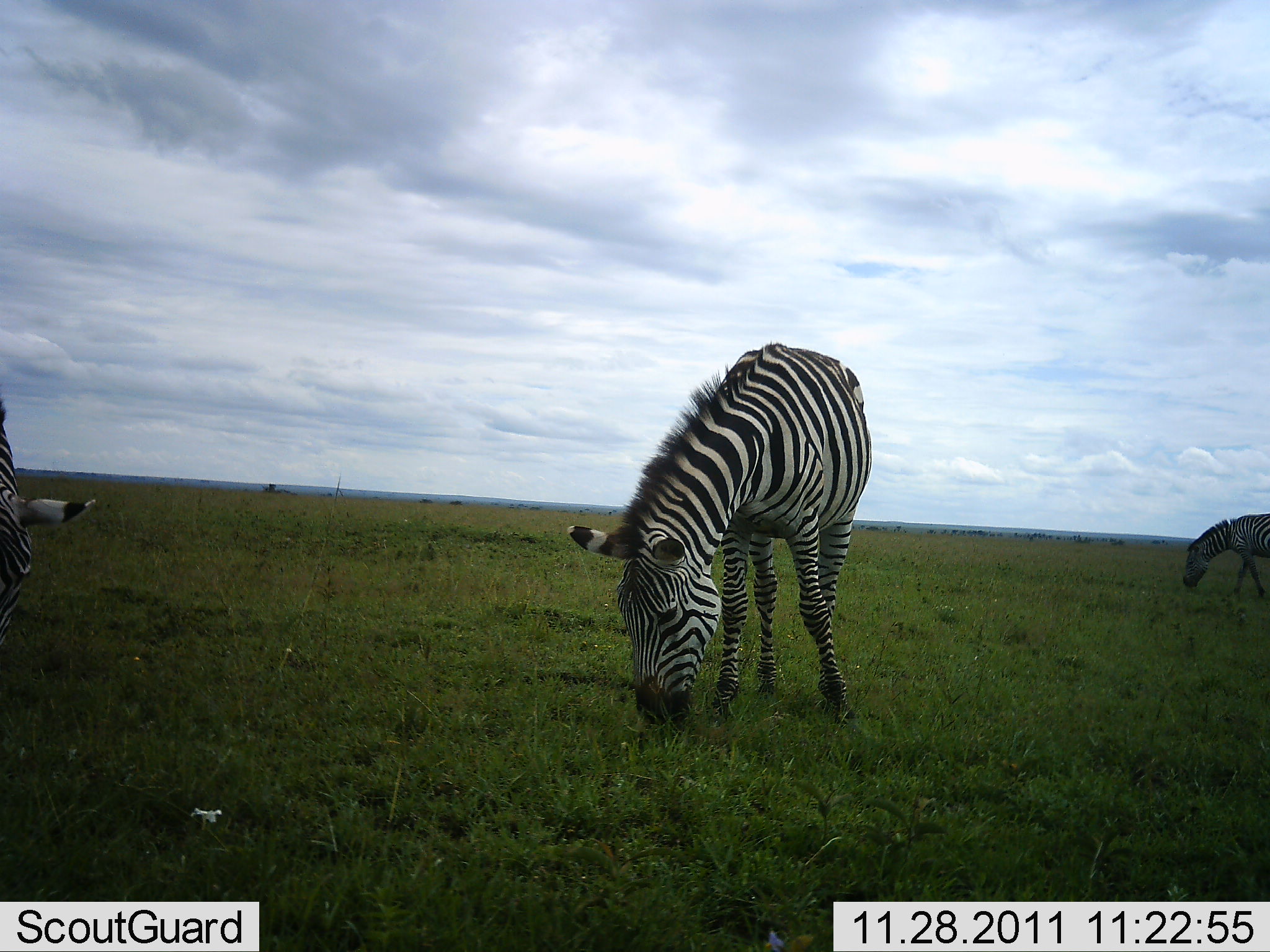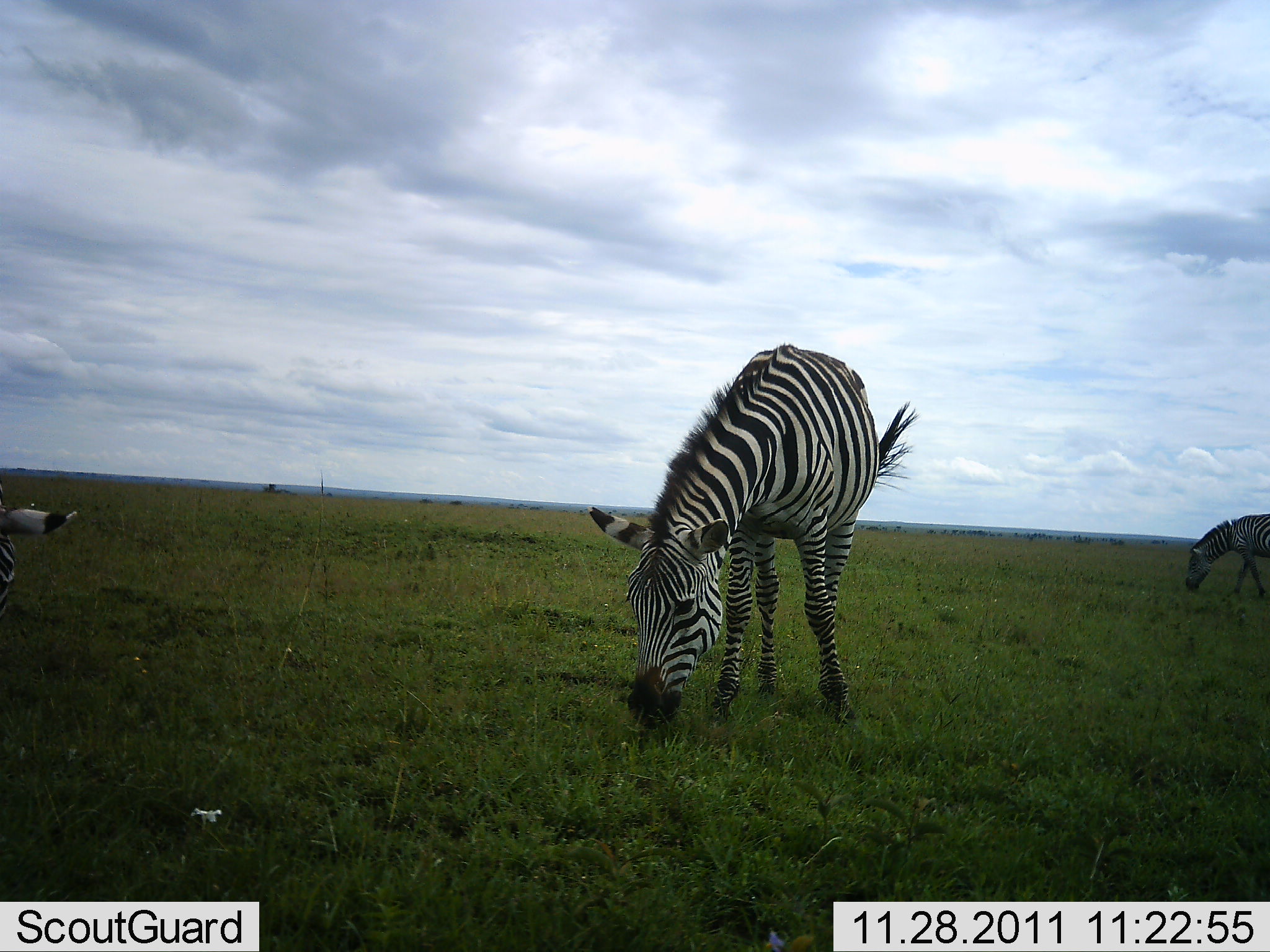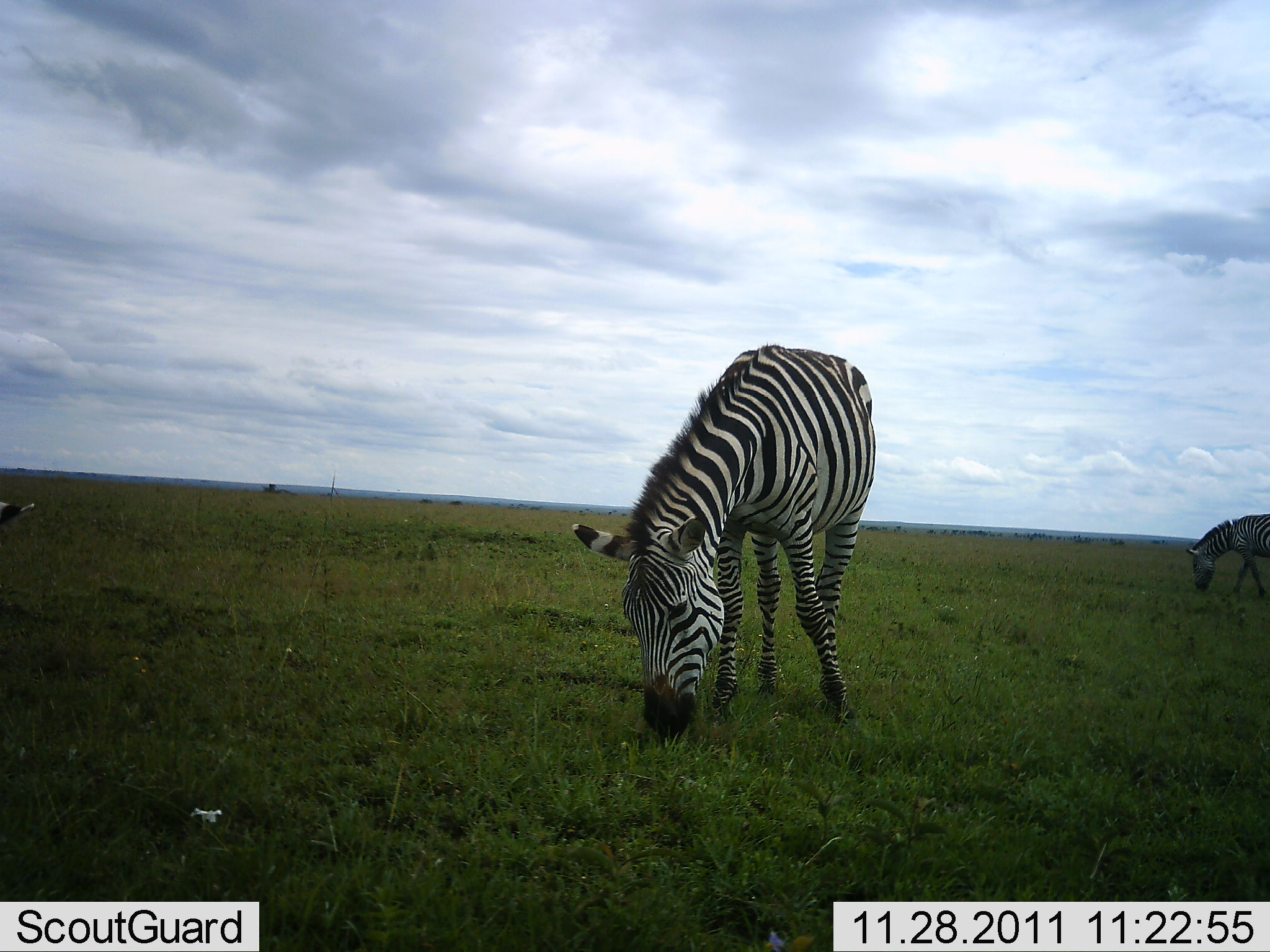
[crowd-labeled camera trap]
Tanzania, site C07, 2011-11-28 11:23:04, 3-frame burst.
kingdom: Animalia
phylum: Chordata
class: Mammalia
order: Perissodactyla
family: Equidae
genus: Equus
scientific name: Equus quagga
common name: plains zebra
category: zebra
Zebra (plains zebra) (Equus quagga), count 3. Behavior (volunteer vote fractions): standing 17%, resting 0%, moving 17%, interacting 0%. Young present (vote fraction): 0%. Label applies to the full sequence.